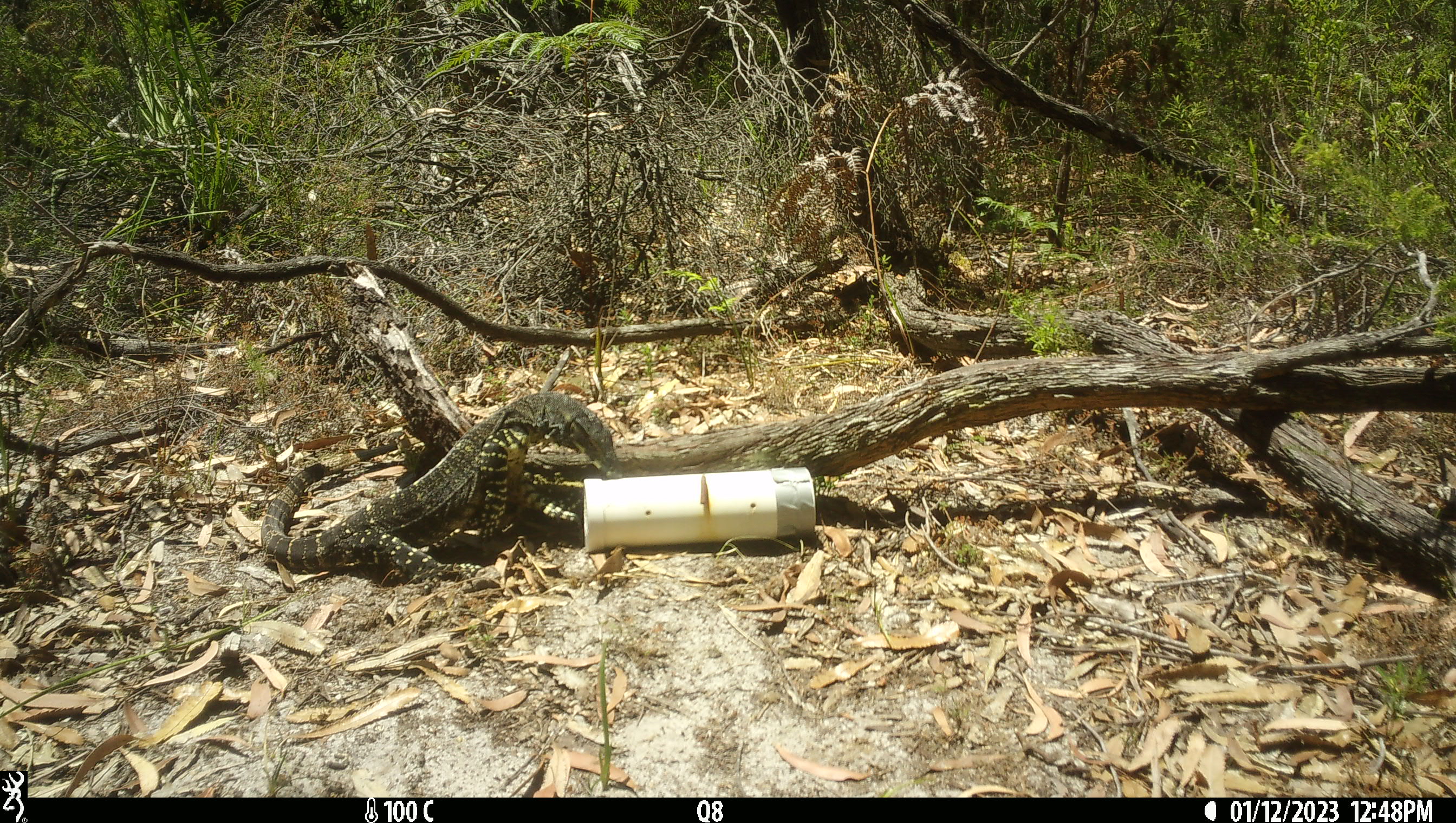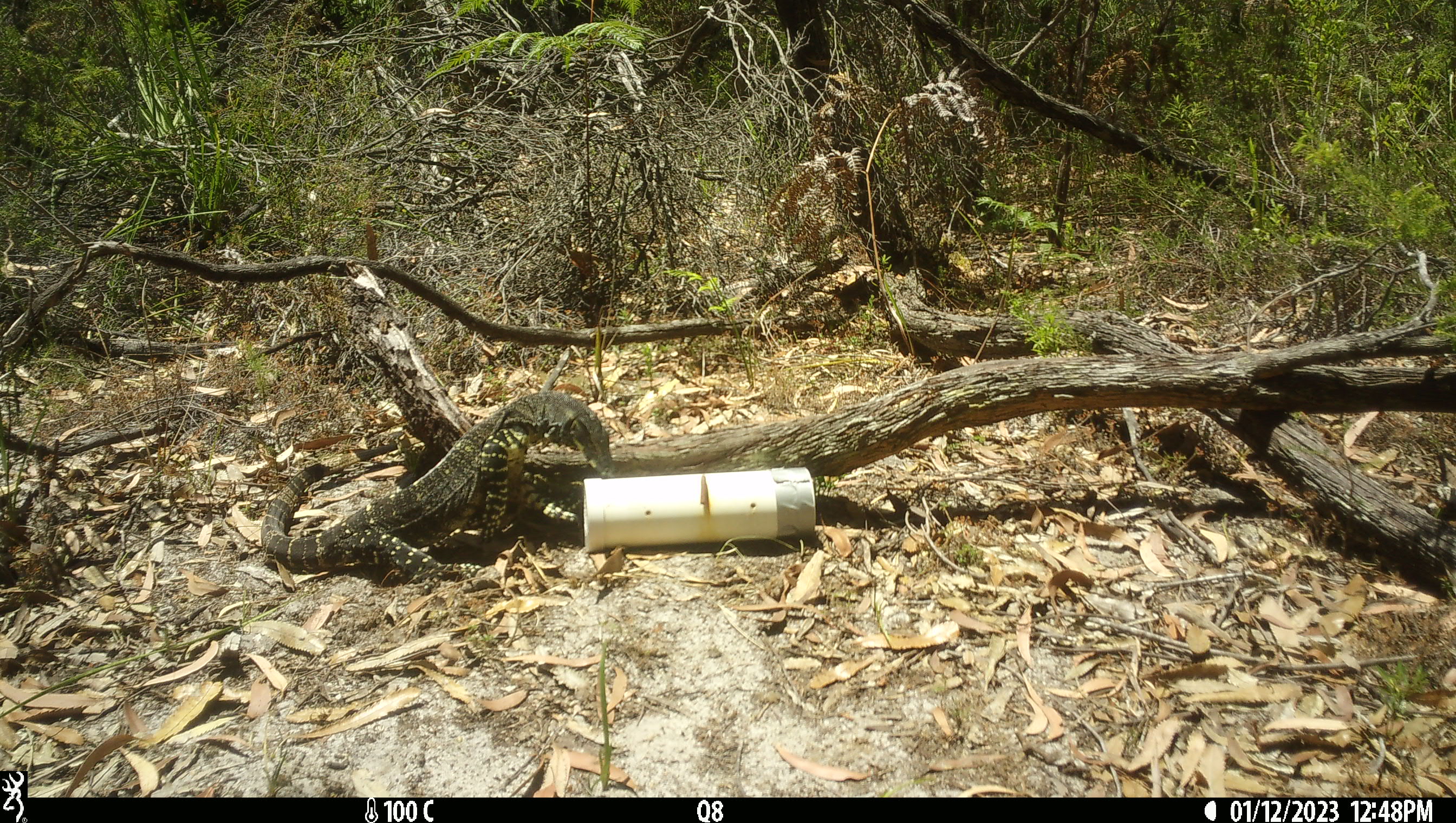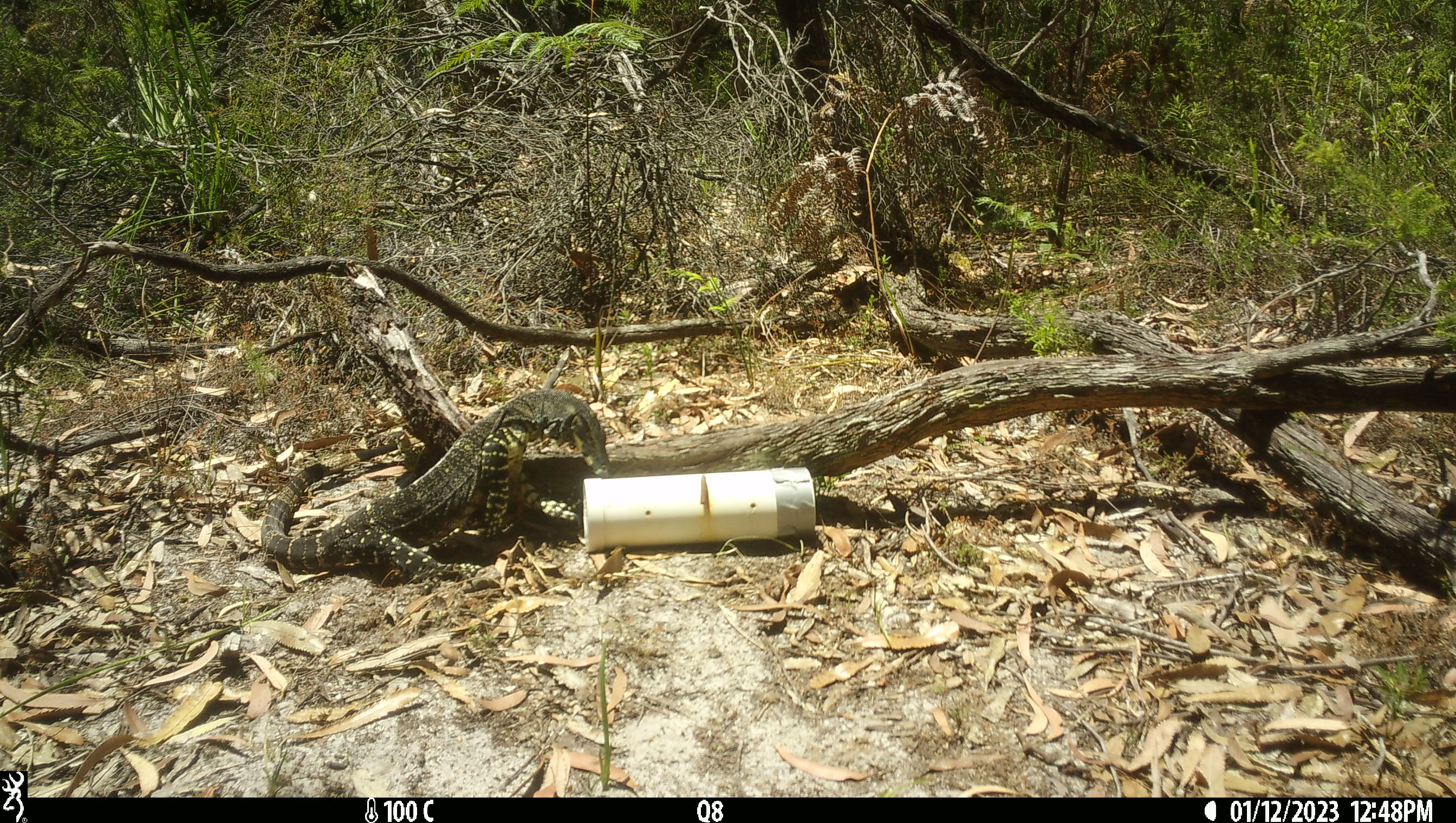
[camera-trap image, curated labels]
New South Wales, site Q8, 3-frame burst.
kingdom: Animalia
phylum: Chordata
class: Reptilia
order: Squamata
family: Varanidae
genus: Varanus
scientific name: Varanus varius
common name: lace monitor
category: goanna